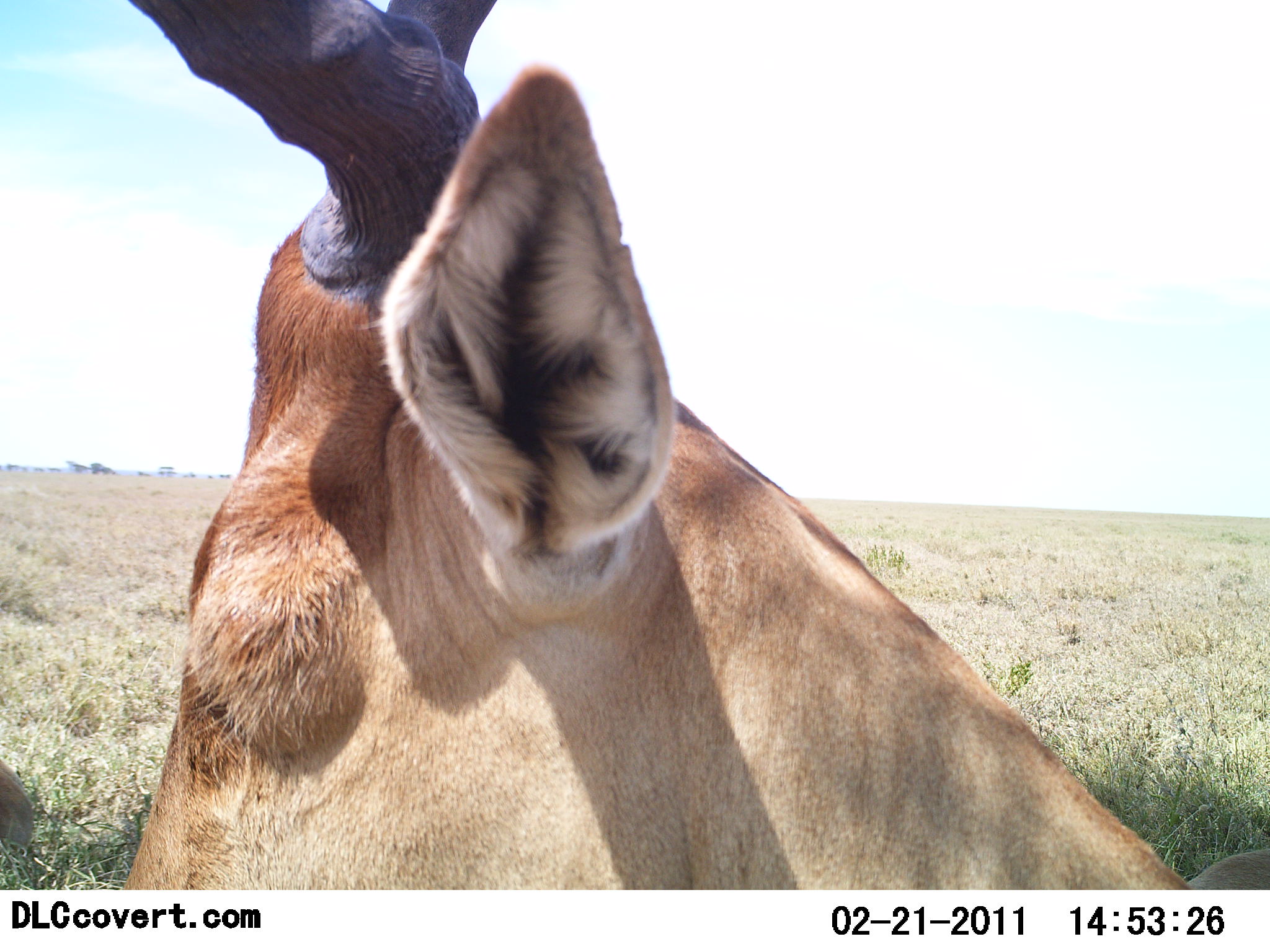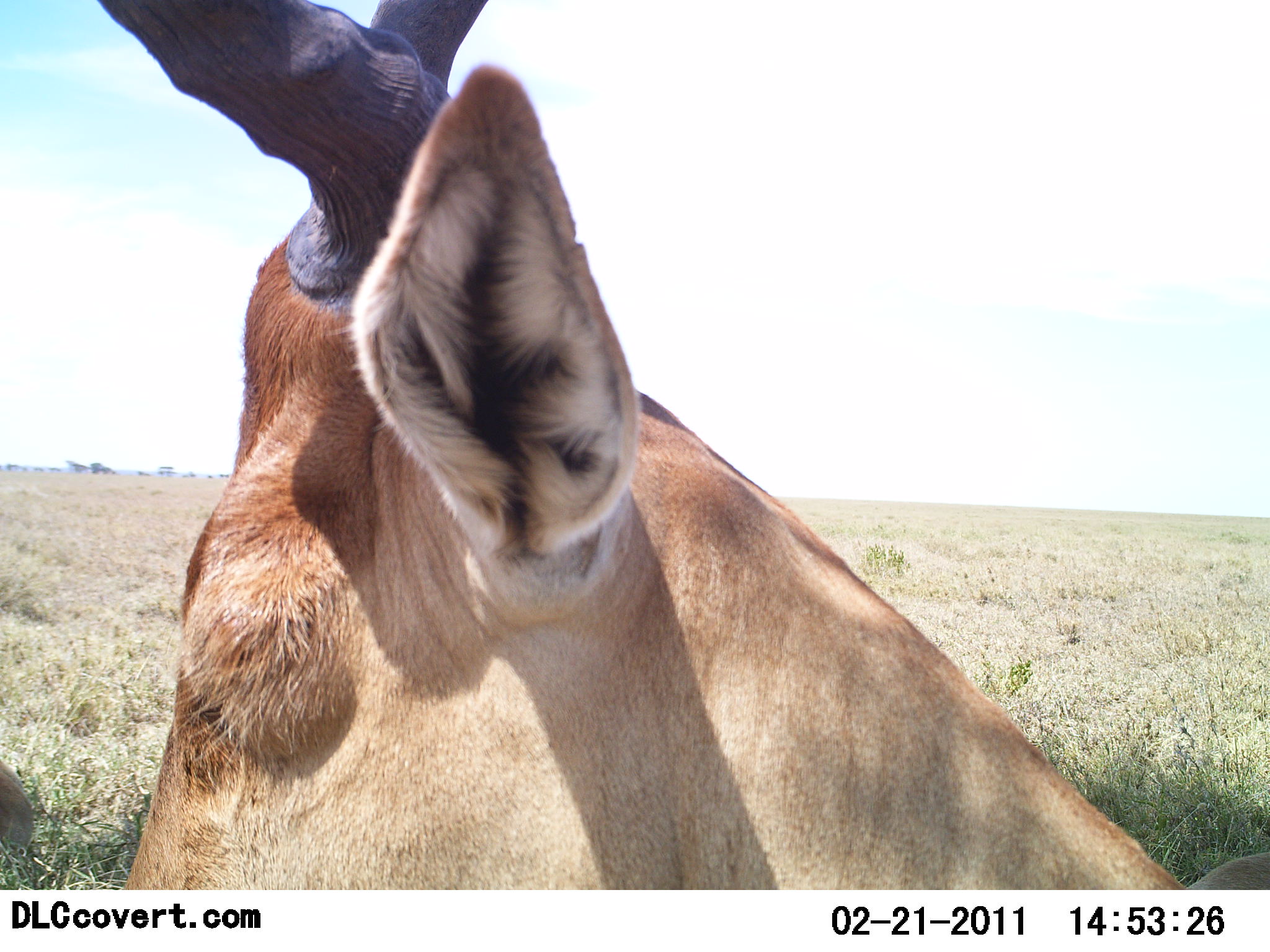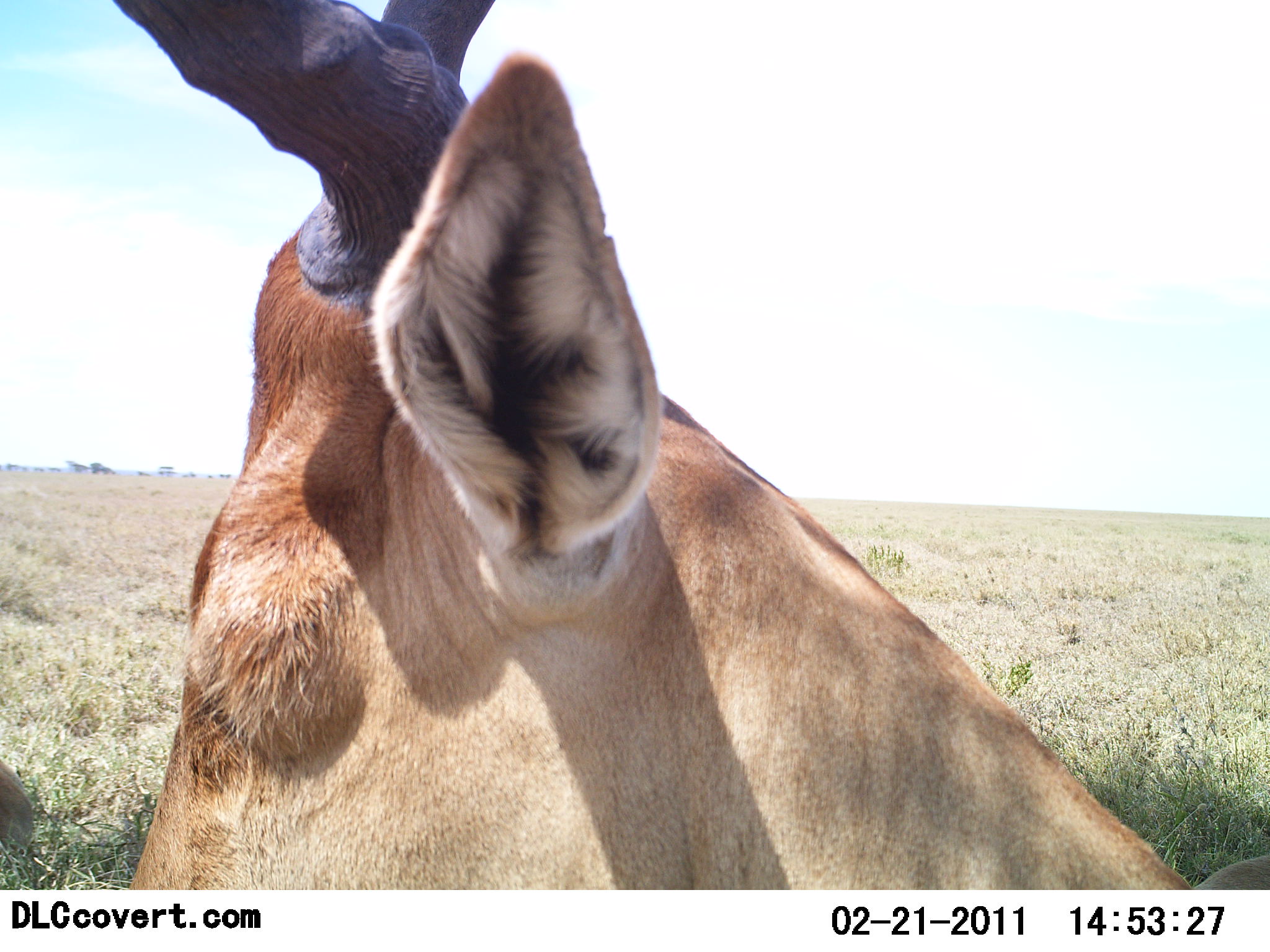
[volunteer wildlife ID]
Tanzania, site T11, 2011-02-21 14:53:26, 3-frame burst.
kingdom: Animalia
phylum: Chordata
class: Mammalia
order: Artiodactyla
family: Bovidae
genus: Alcelaphus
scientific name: Alcelaphus buselaphus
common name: hartebeest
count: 1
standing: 60%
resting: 40%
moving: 0%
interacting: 0%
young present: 0%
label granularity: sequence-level